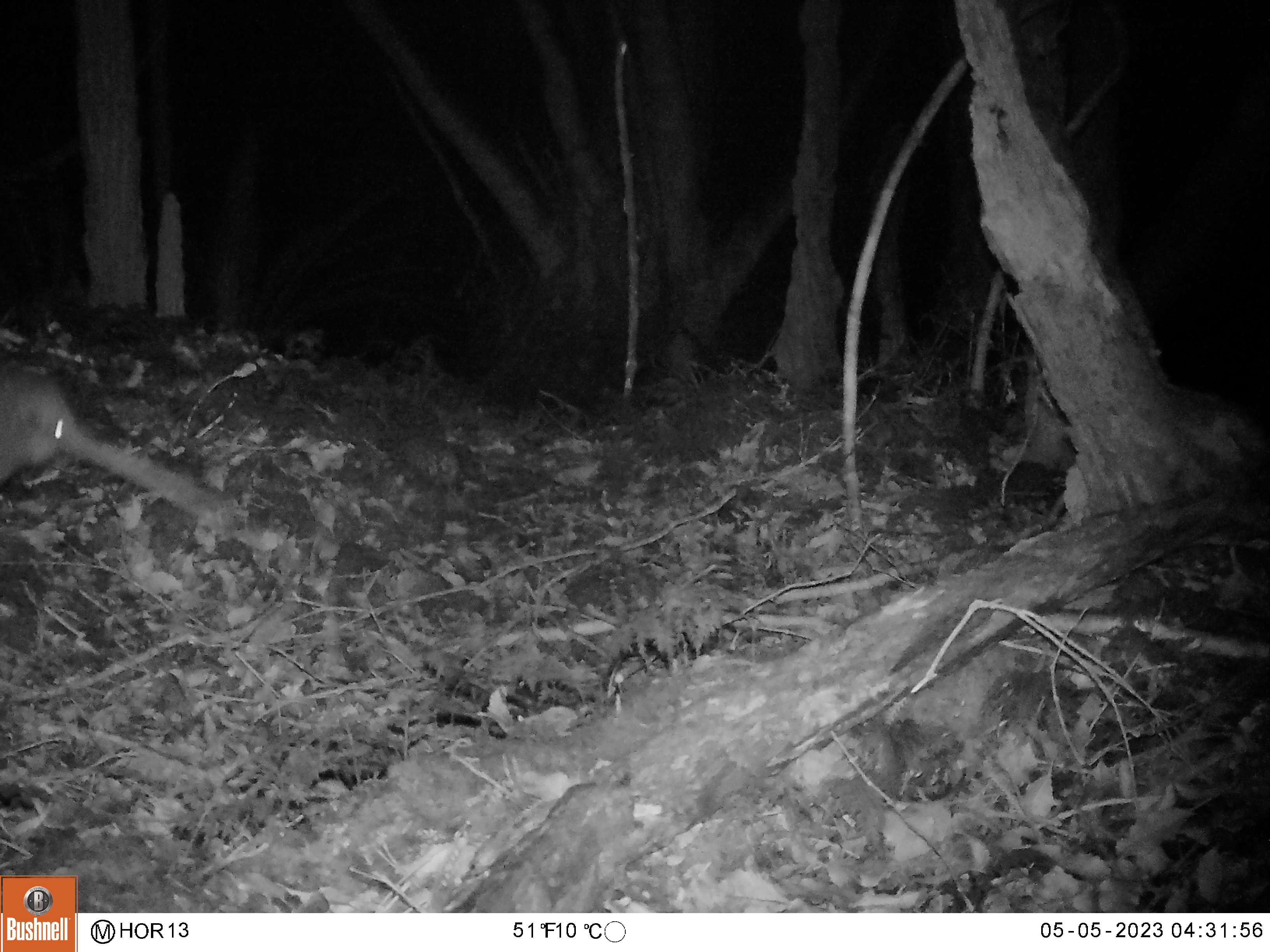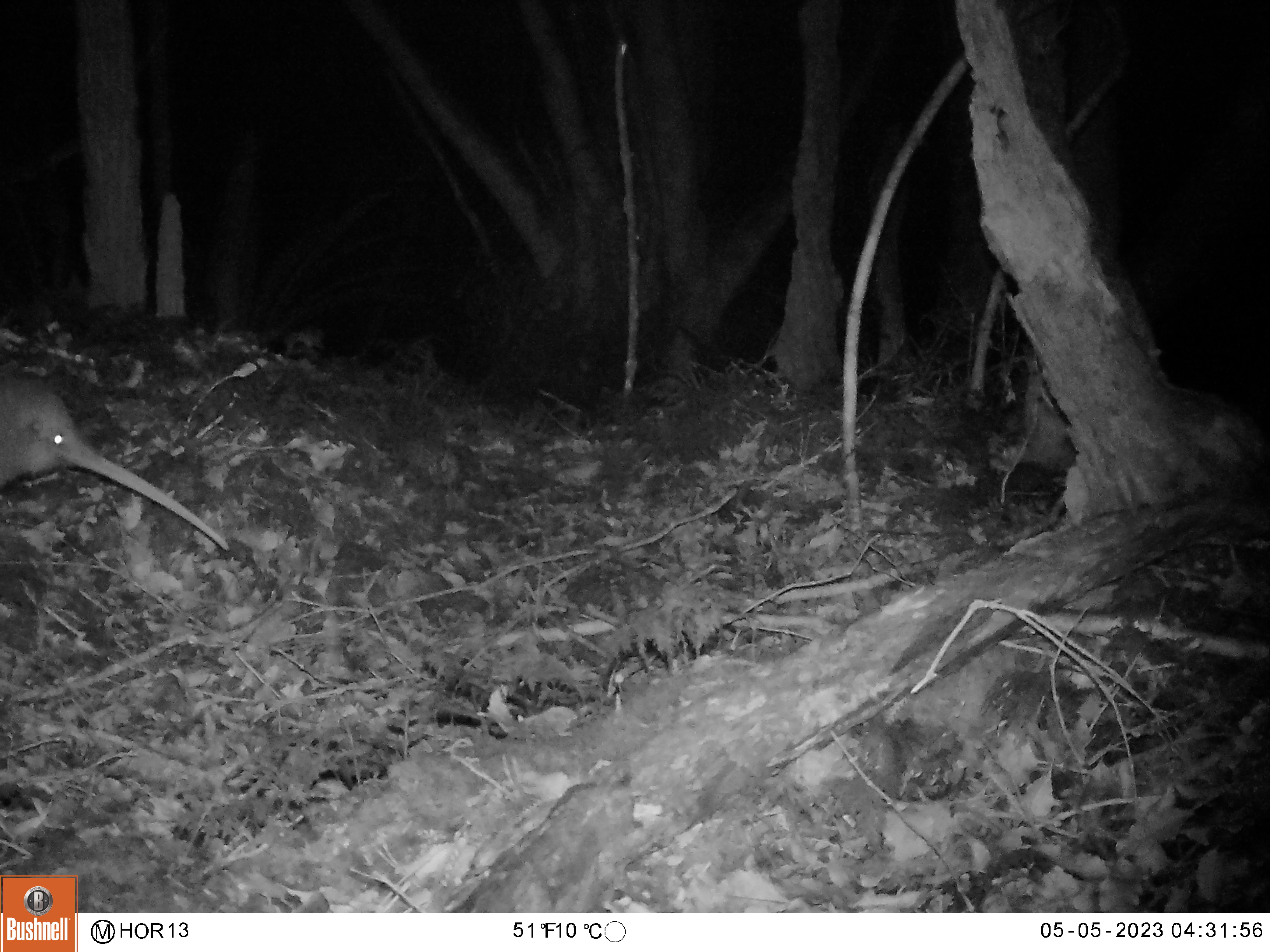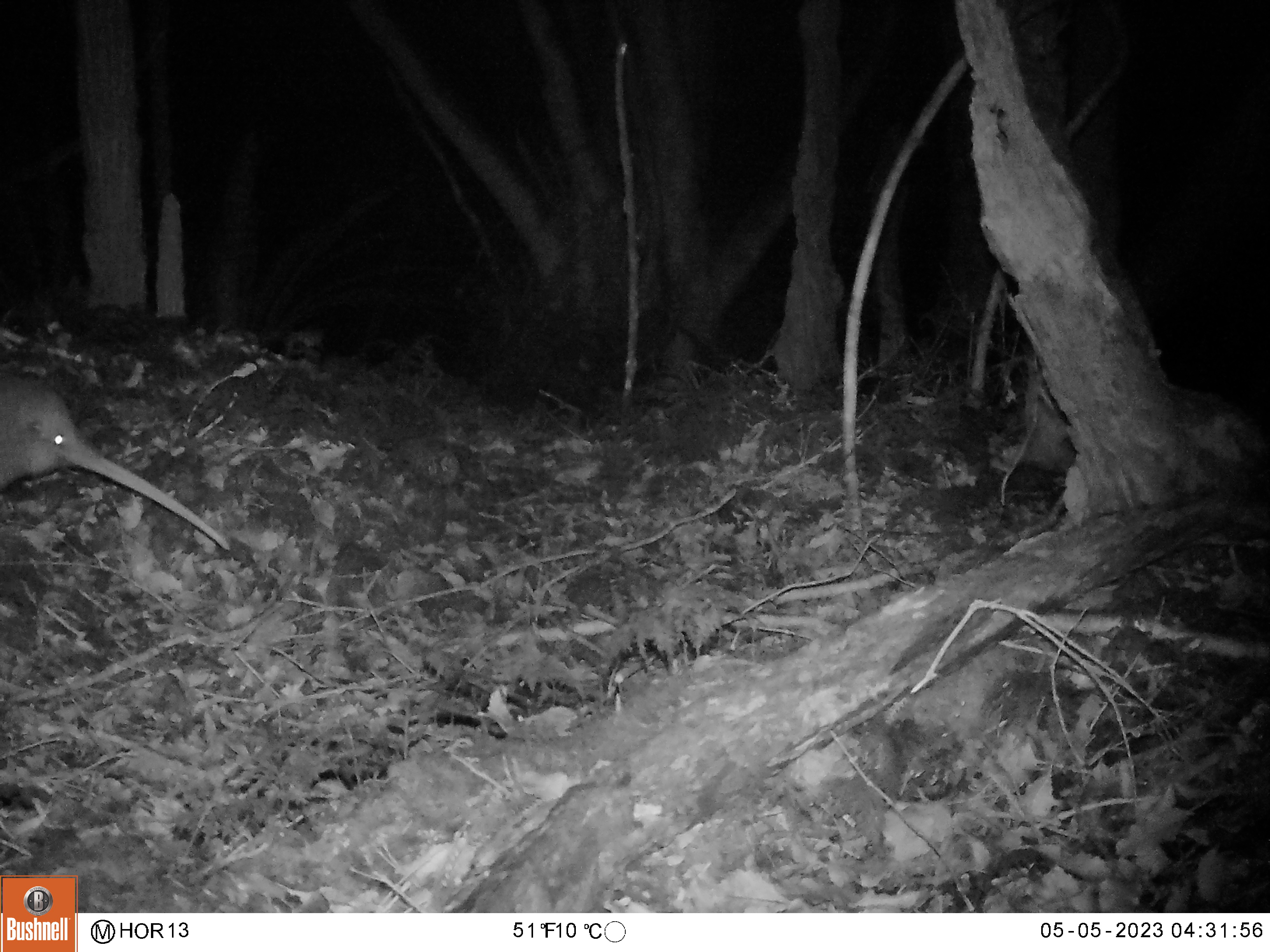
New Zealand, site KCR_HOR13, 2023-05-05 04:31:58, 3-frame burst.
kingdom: Animalia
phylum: Chordata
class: Aves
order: Apterygiformes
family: Apterygidae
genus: Apteryx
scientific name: Apteryx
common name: kiwi